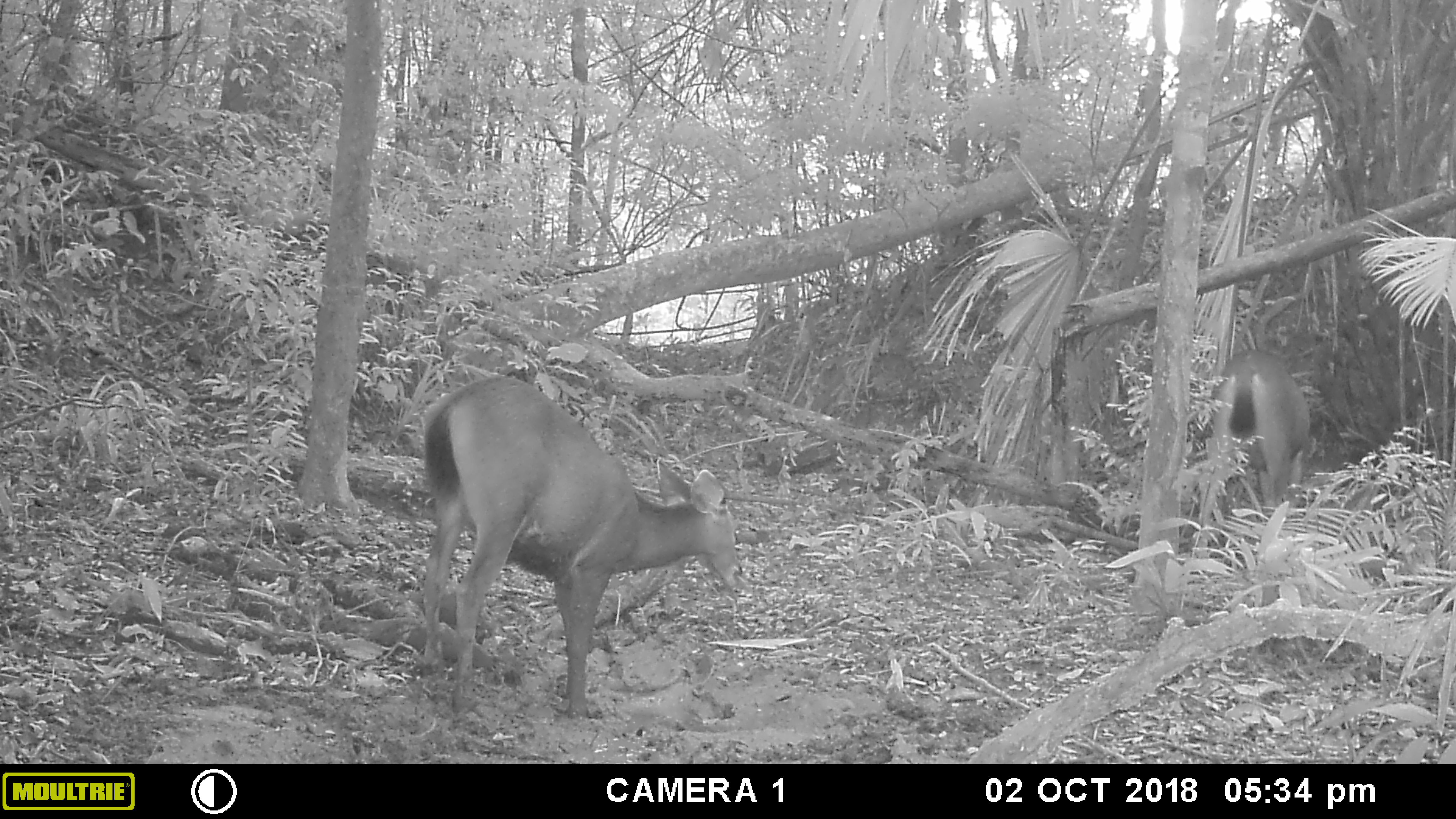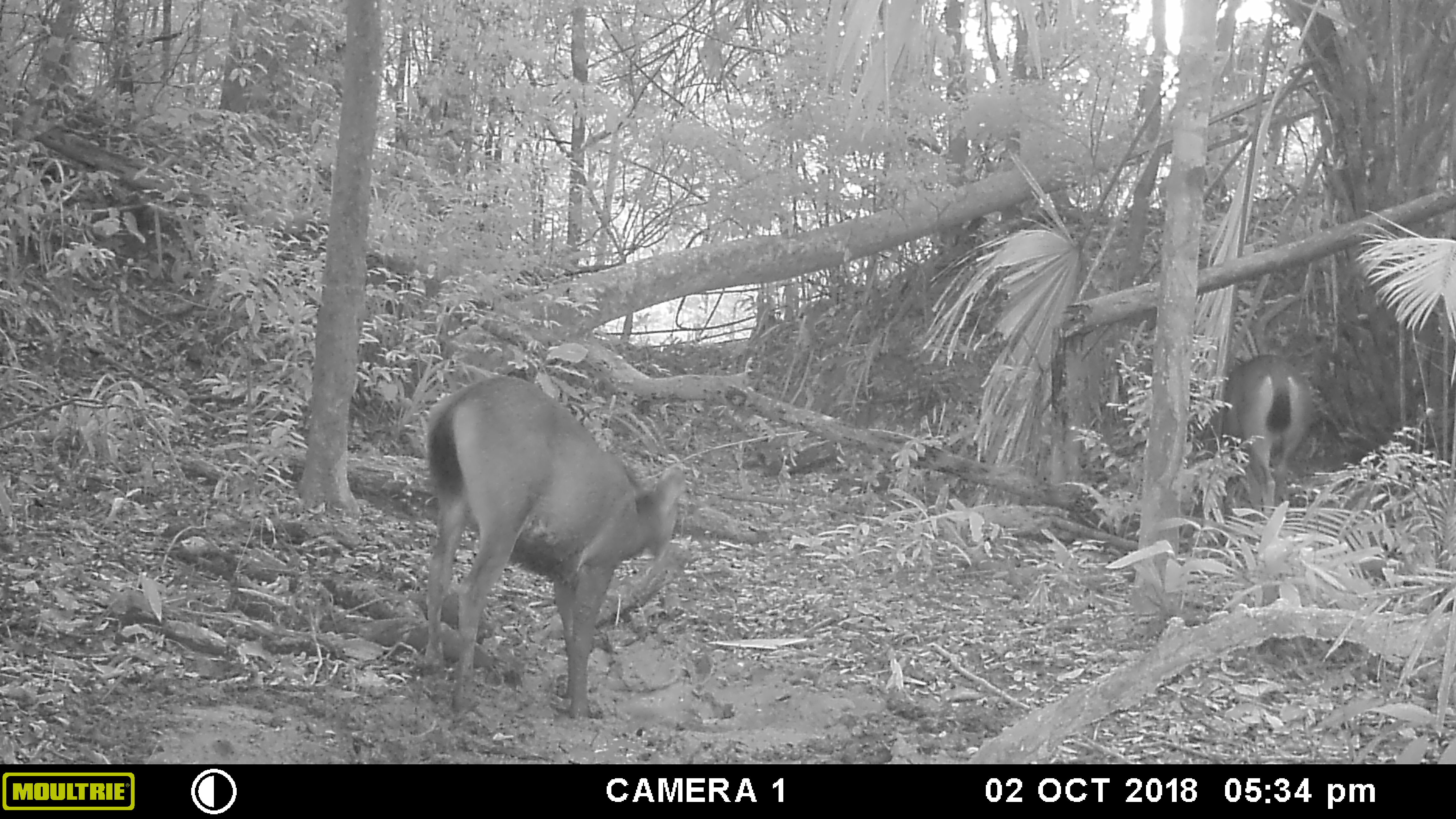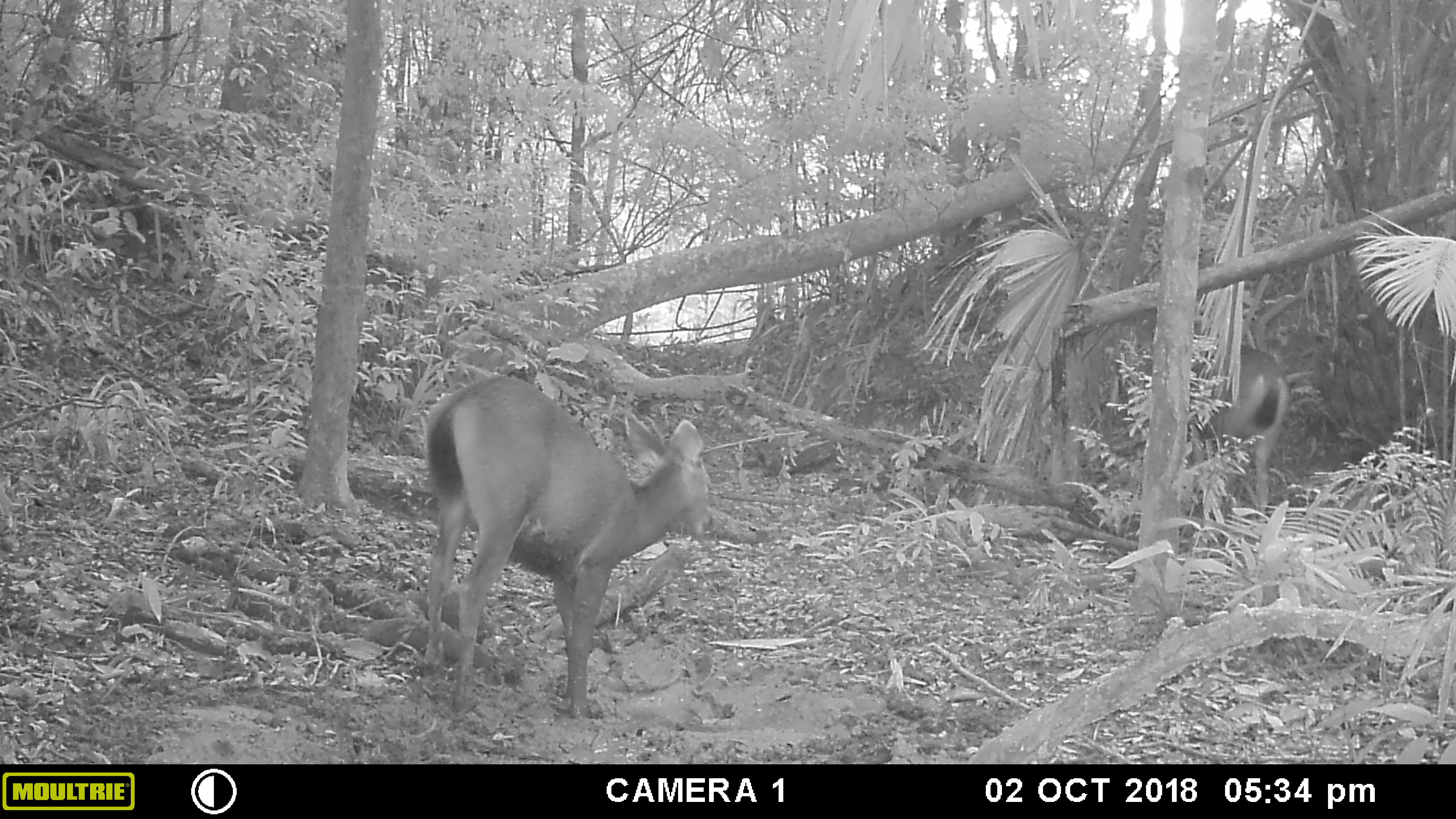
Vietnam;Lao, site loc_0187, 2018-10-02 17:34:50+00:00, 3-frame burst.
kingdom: Animalia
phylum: Chordata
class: Mammalia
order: Artiodactyla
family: Cervidae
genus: Rusa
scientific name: Rusa unicolor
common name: sambar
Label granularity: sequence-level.